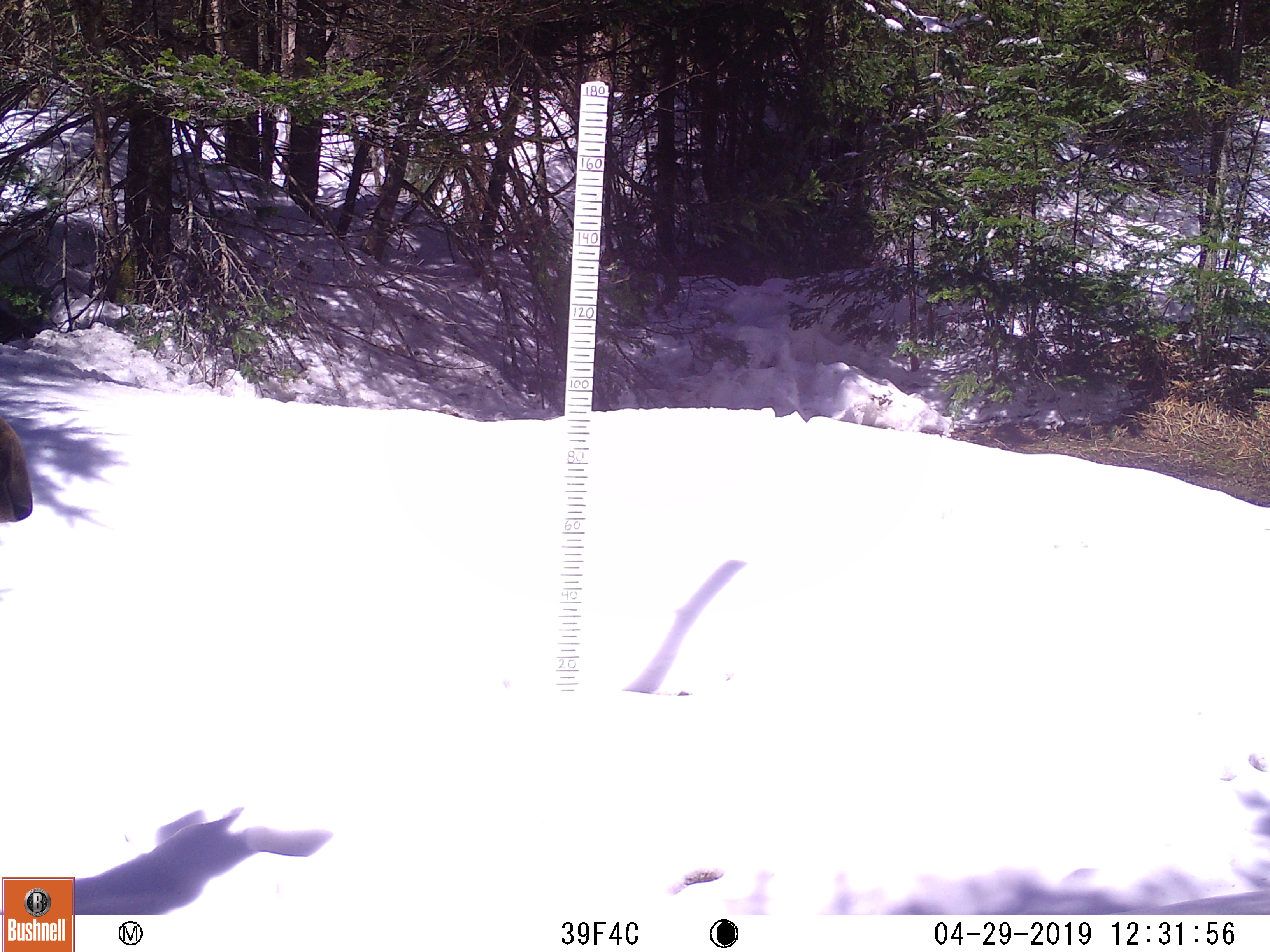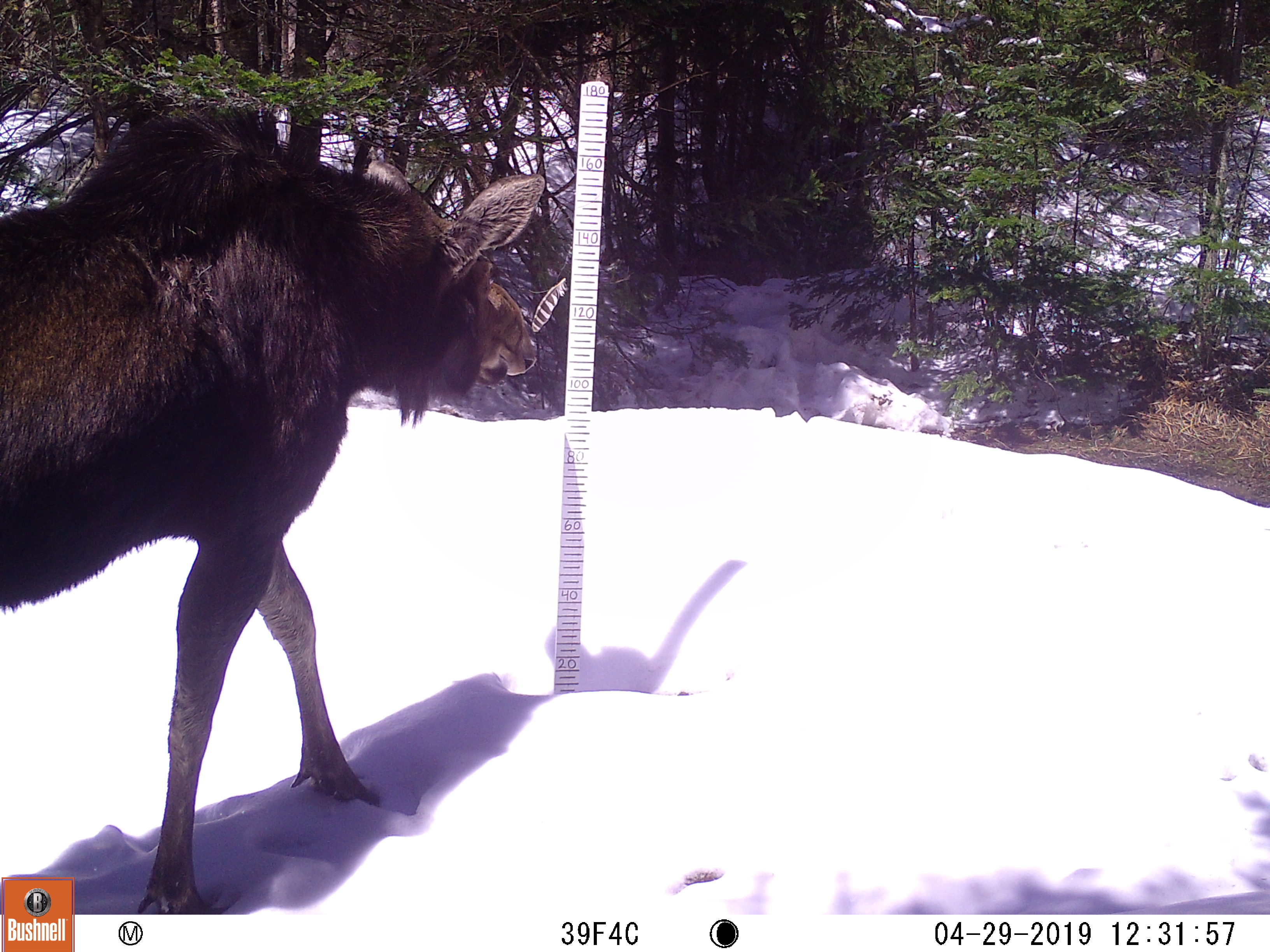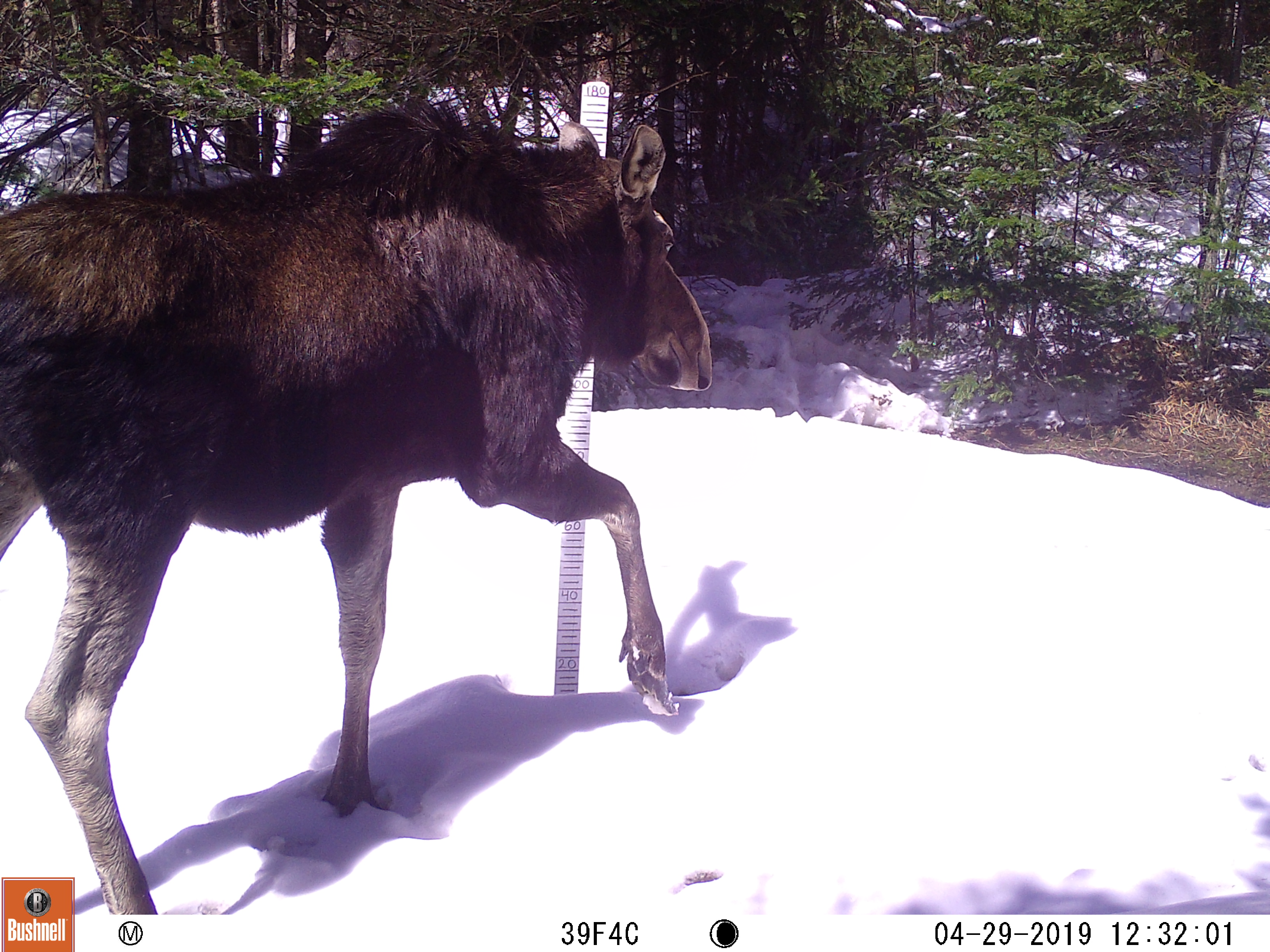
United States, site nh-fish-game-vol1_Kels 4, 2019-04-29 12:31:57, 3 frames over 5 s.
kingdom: Animalia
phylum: Chordata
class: Mammalia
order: Artiodactyla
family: Cervidae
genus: Alces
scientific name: Alces alces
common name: moose